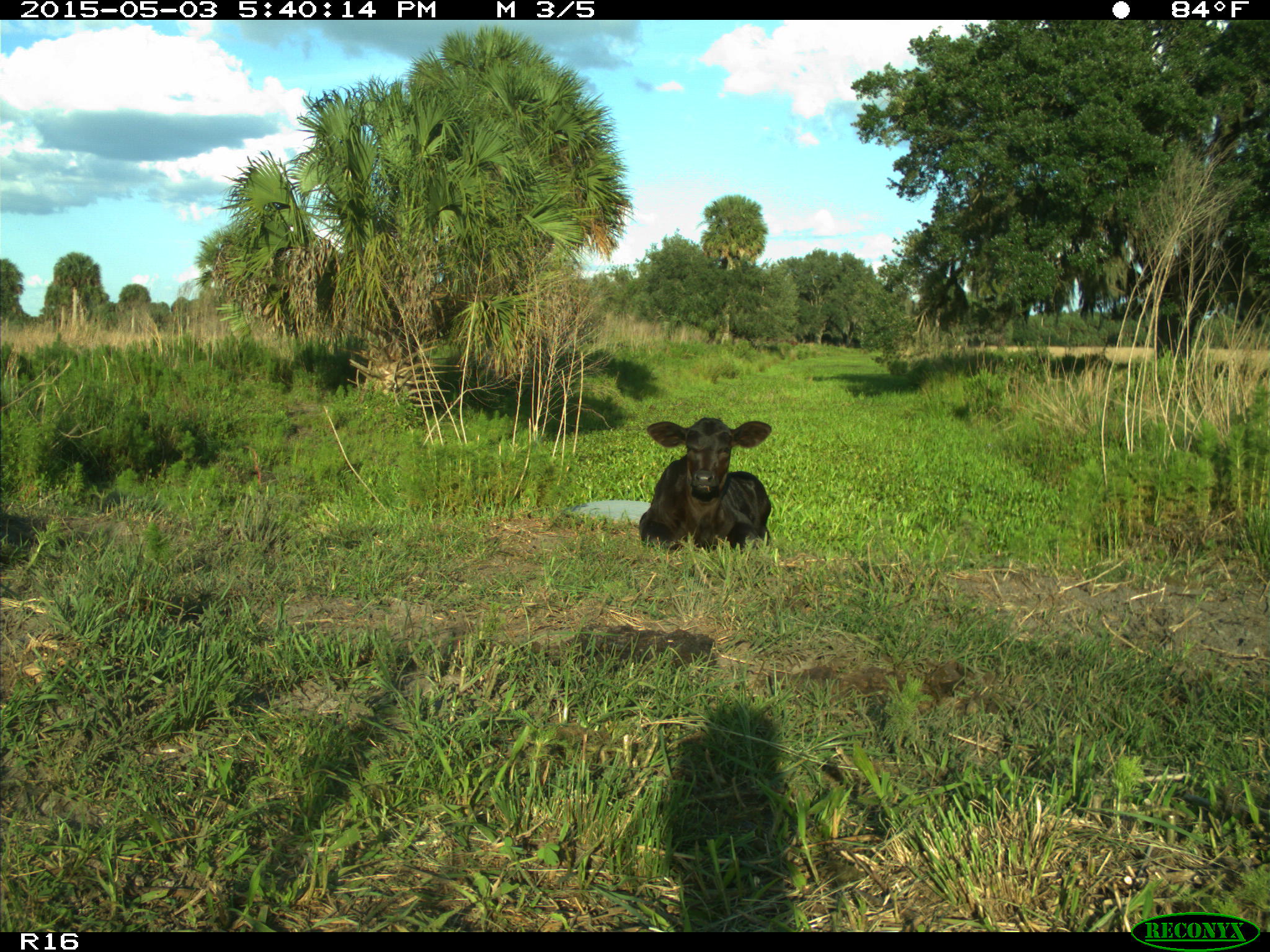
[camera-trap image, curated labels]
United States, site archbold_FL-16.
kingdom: Animalia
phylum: Chordata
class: Mammalia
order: Artiodactyla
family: Bovidae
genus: Bos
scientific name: Bos taurus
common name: domestic cow